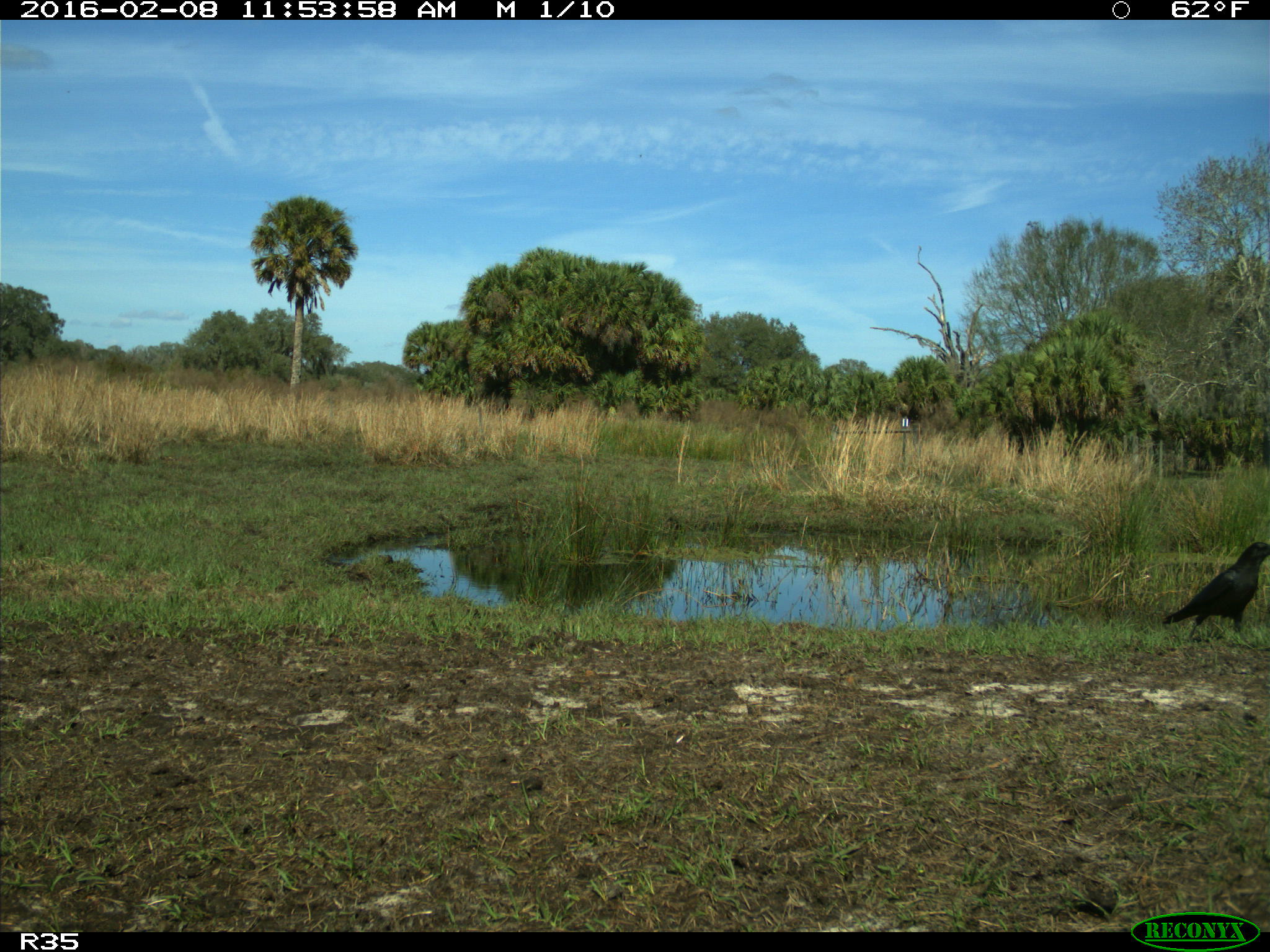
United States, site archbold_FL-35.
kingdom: Animalia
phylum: Chordata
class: Aves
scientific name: Aves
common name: birds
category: unidentified bird